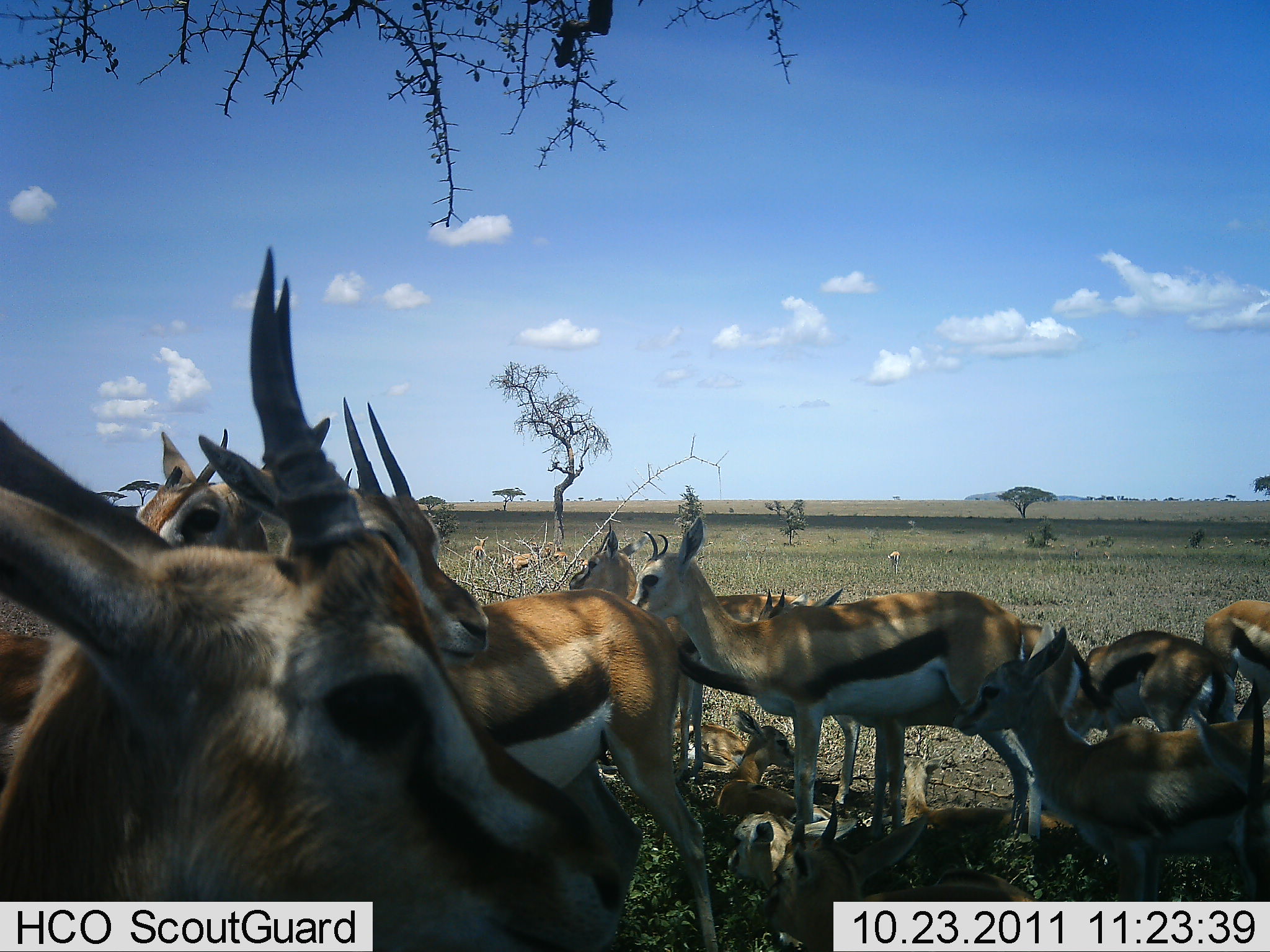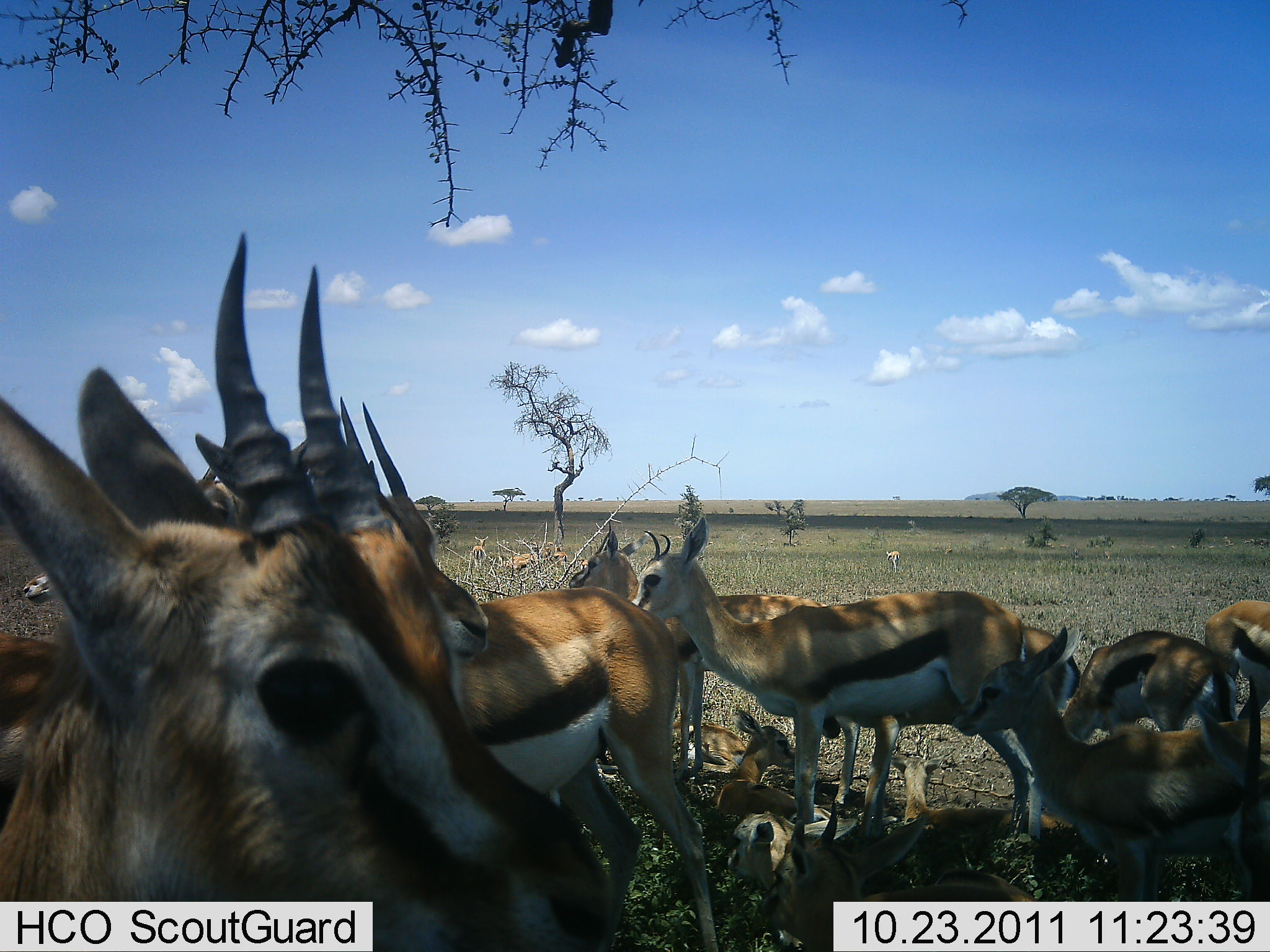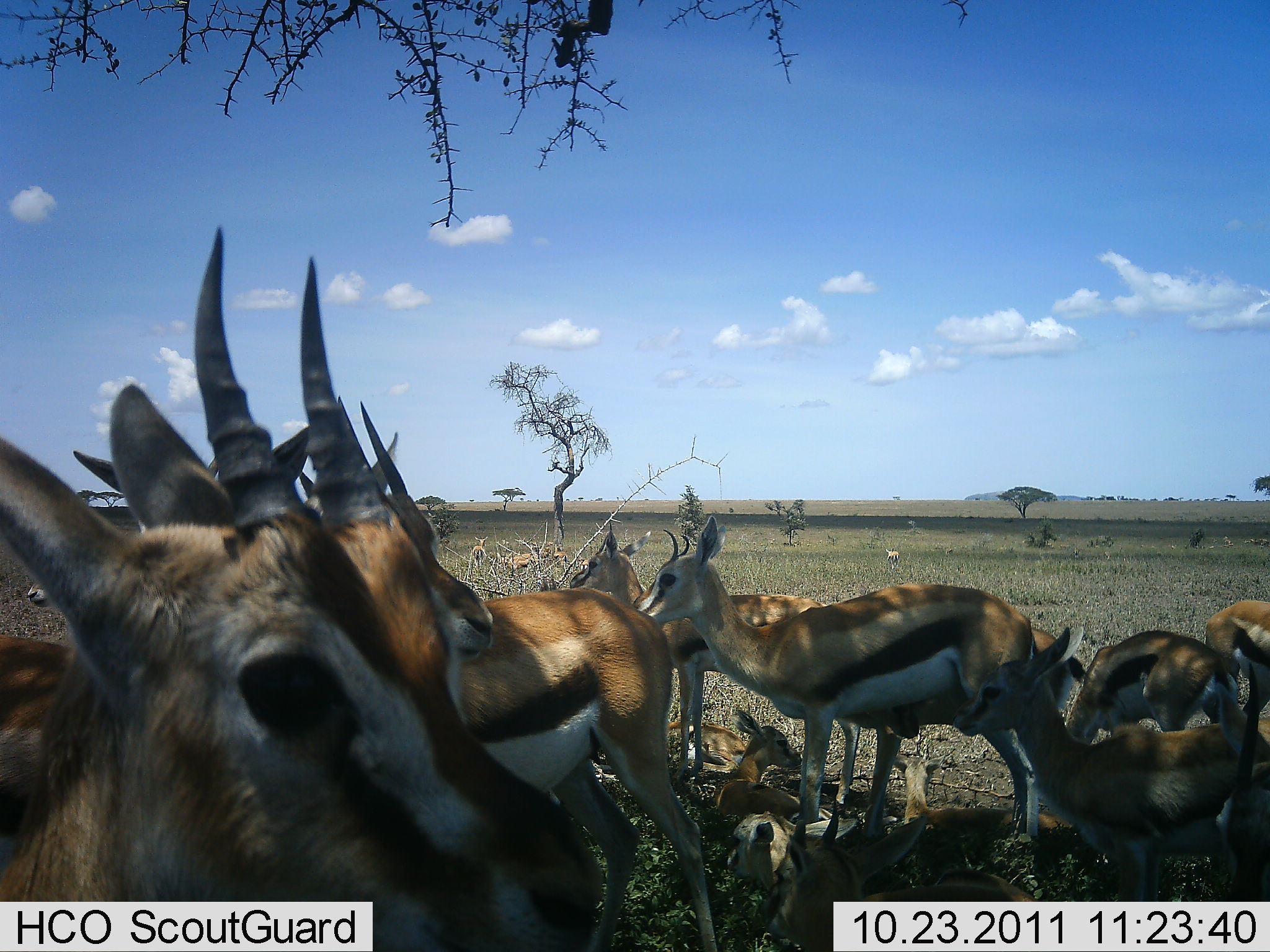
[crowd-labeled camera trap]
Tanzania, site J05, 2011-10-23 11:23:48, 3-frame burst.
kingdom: Animalia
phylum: Chordata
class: Mammalia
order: Artiodactyla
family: Bovidae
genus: Eudorcas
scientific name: Eudorcas thomsonii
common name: thomson's gazelle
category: gazellethomsons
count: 11-50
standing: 69%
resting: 77%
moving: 0%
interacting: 31%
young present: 54%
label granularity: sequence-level